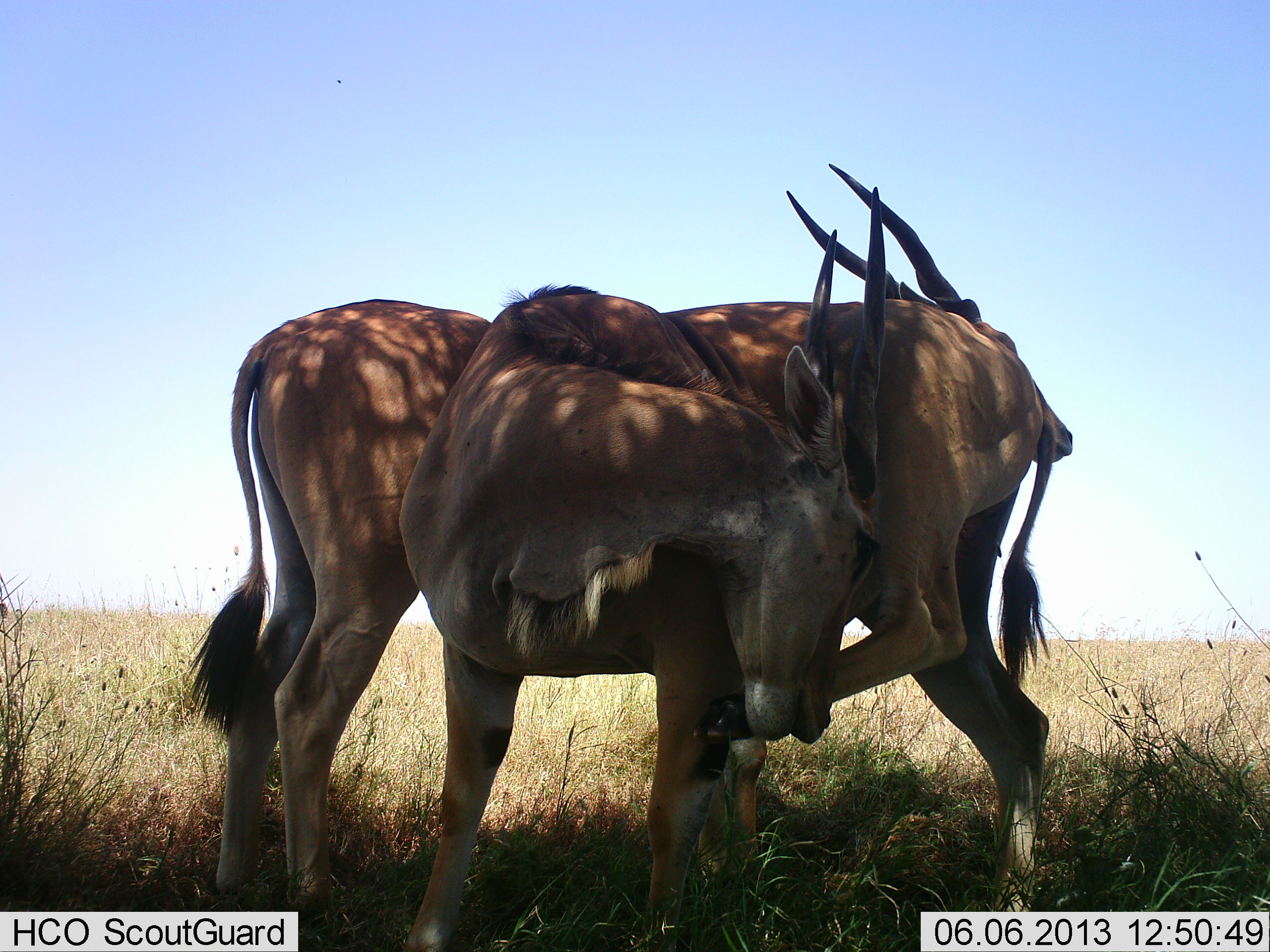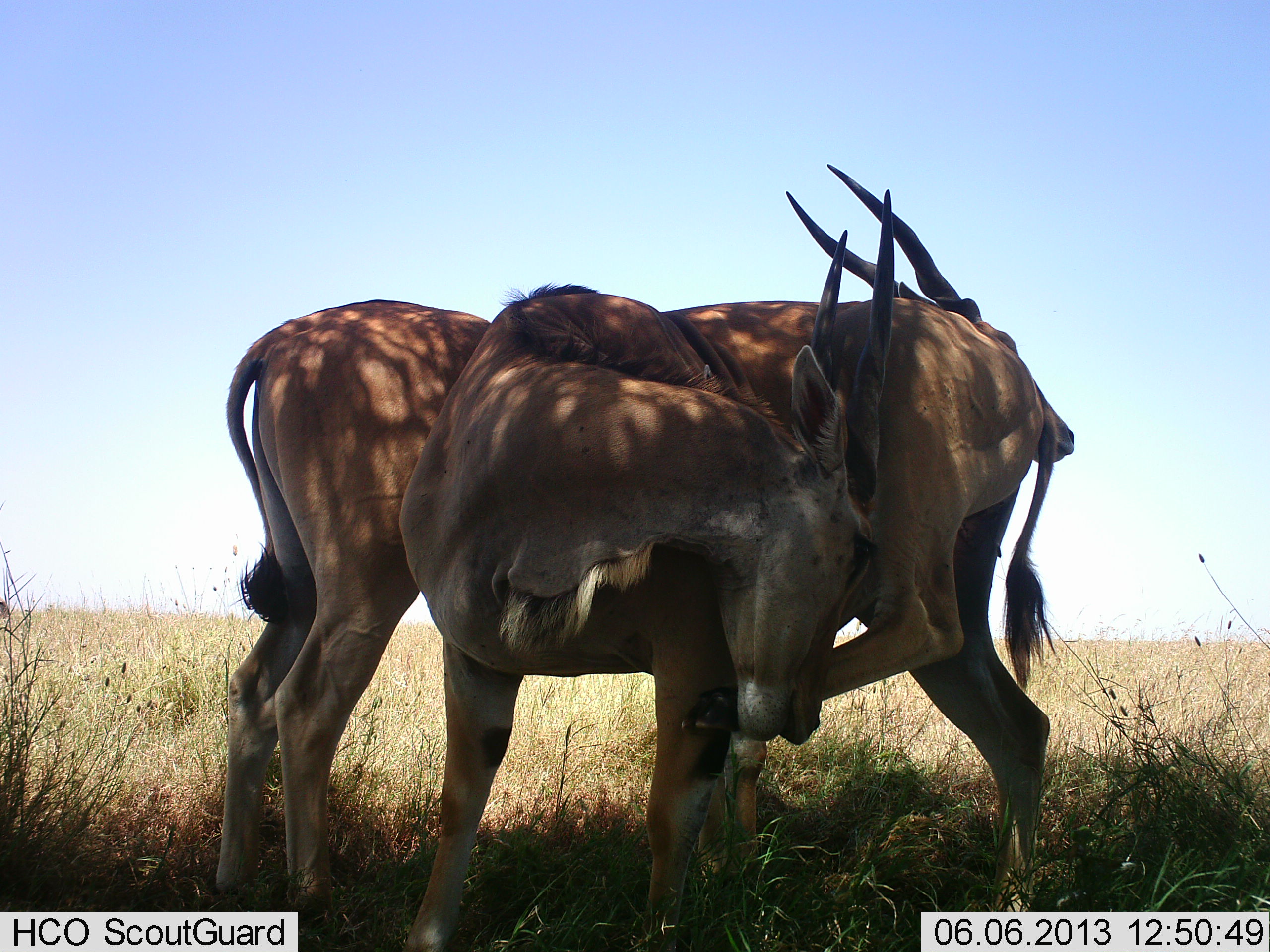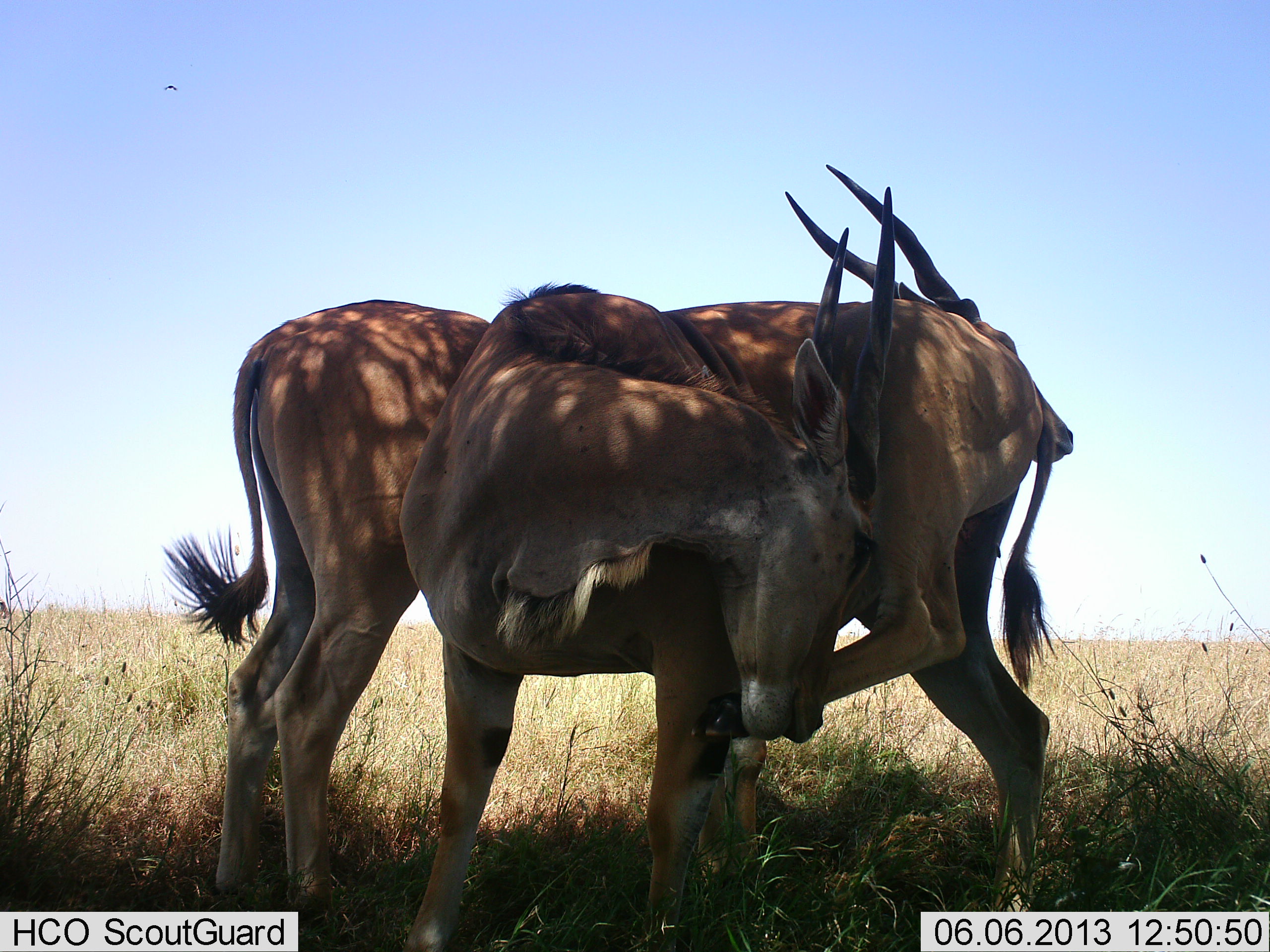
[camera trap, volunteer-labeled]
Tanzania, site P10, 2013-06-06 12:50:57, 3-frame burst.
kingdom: Animalia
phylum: Chordata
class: Mammalia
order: Artiodactyla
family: Bovidae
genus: Tragelaphus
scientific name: Tragelaphus oryx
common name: eland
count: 2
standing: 100%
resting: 5%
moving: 18%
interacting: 9%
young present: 5%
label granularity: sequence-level